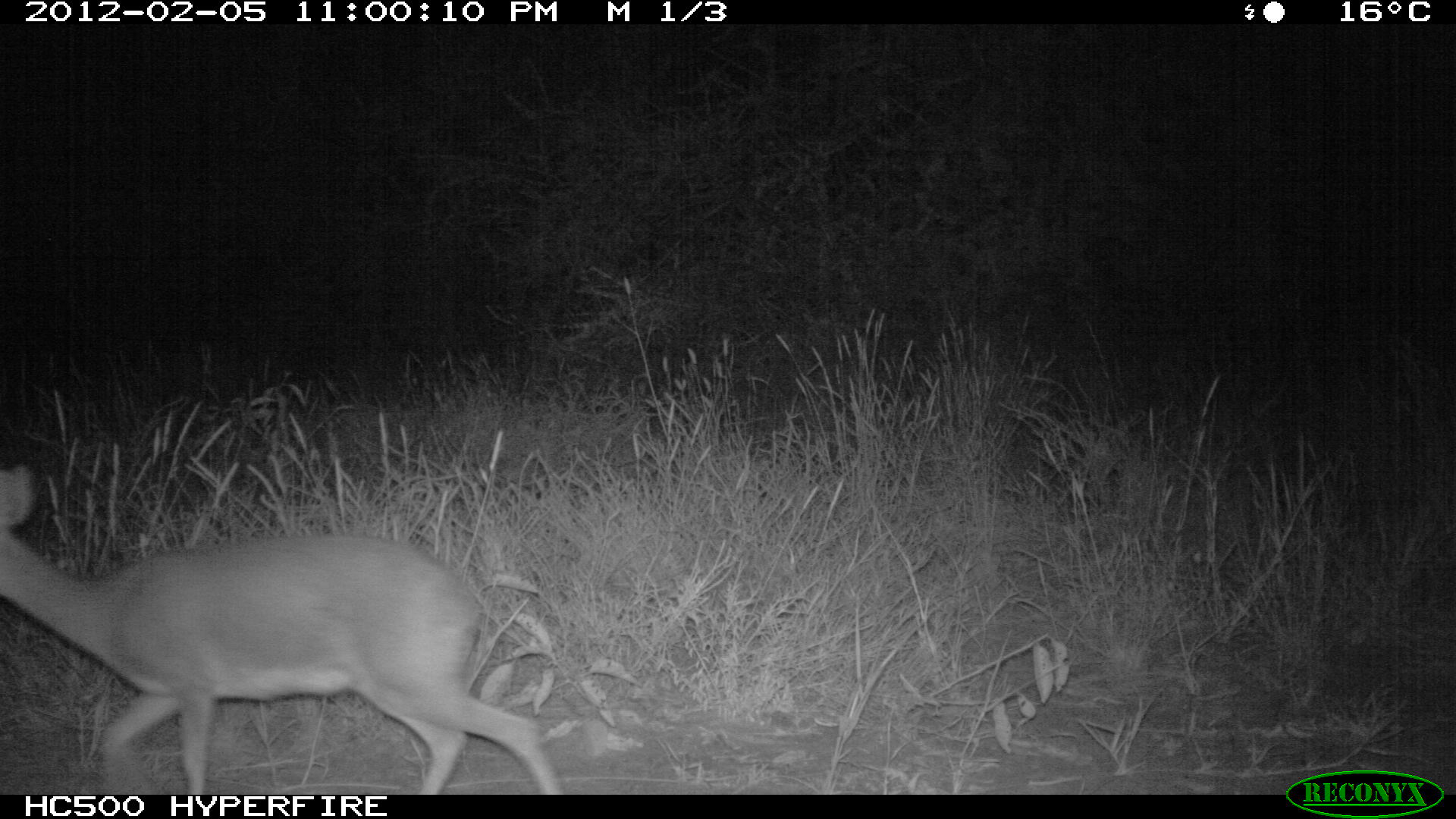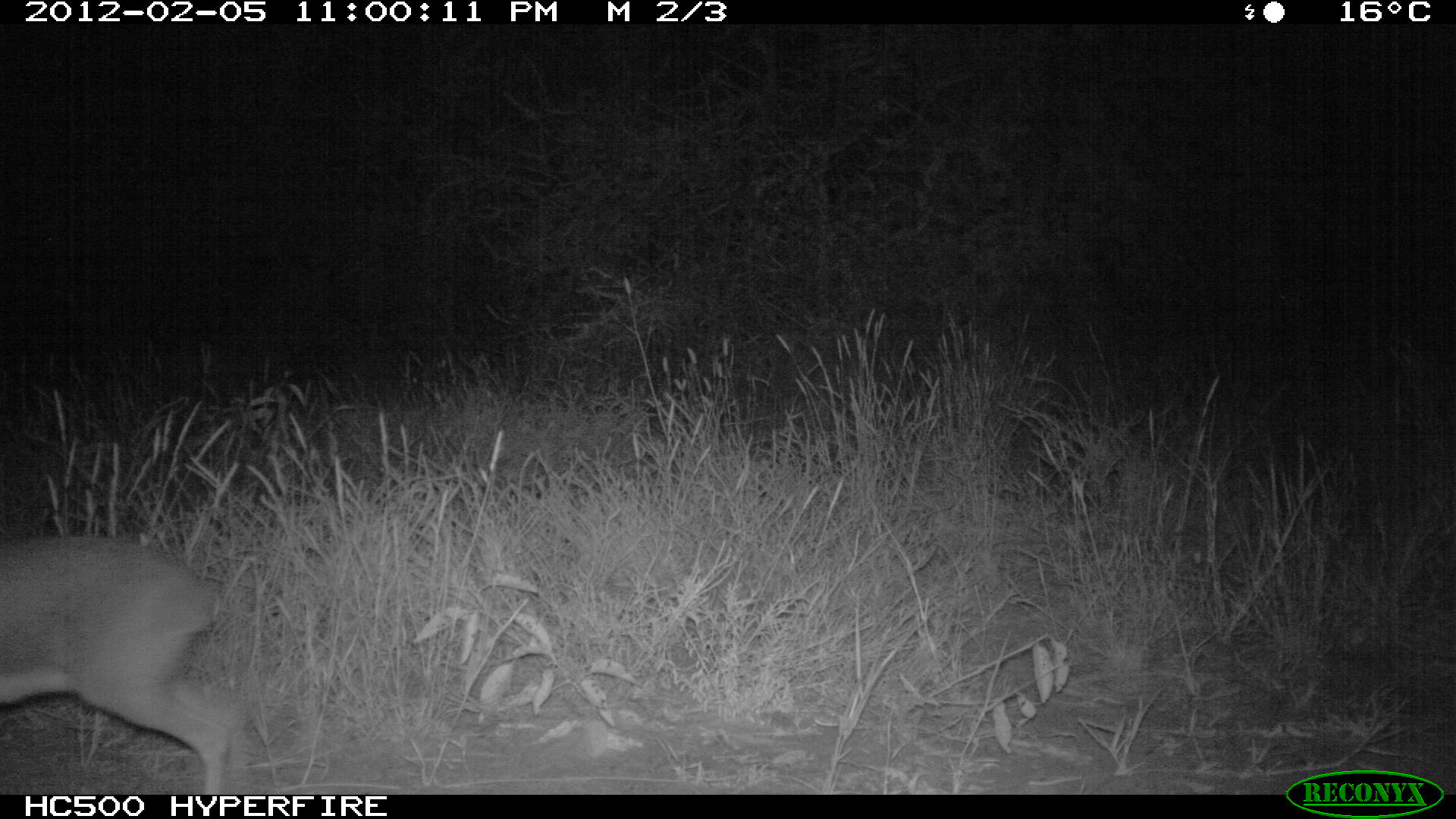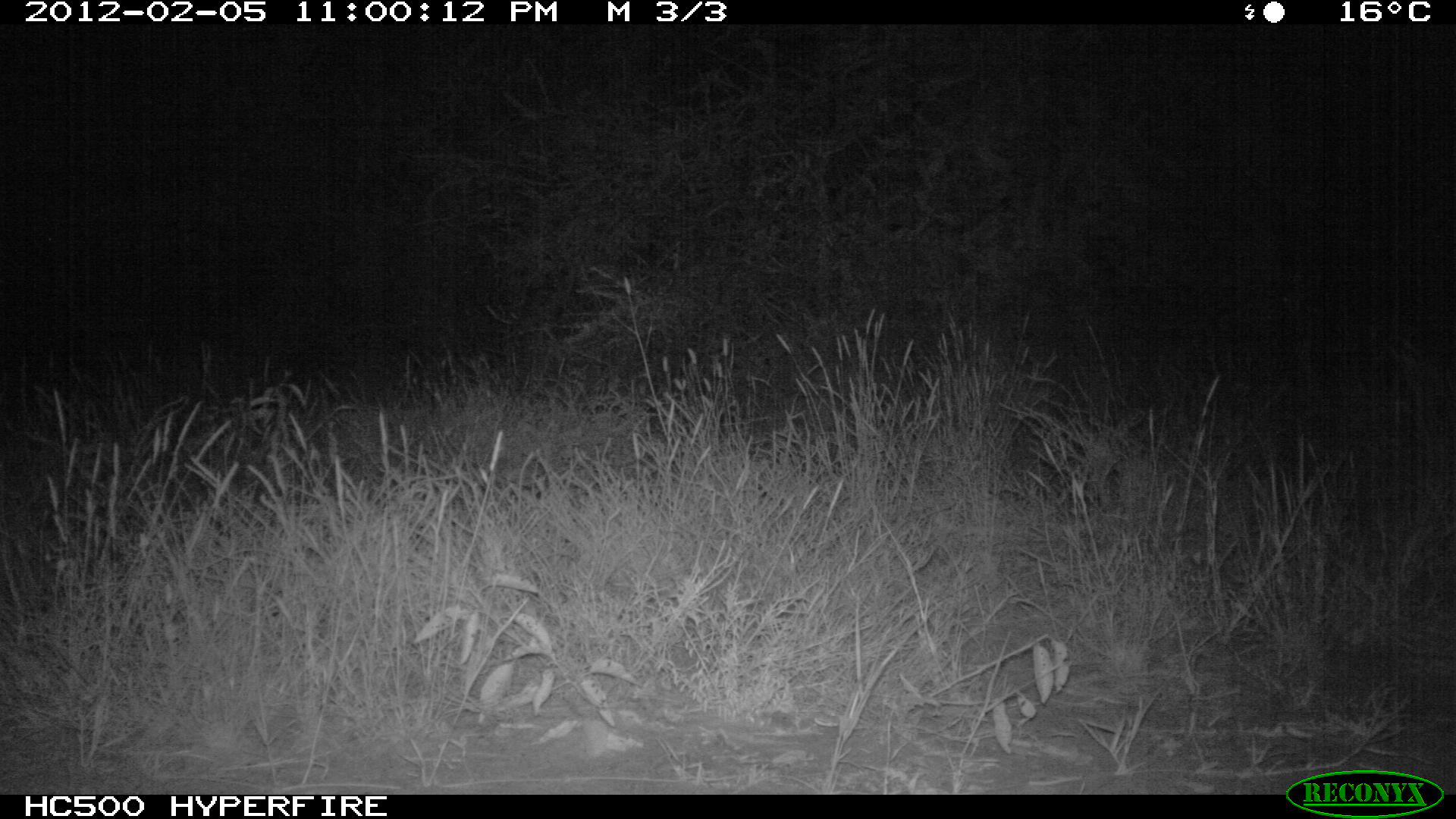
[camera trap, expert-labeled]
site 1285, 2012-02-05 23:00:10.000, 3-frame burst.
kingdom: Animalia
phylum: Chordata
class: Mammalia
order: Artiodactyla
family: Bovidae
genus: Madoqua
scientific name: Madoqua guentheri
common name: günther's dik-dik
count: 1